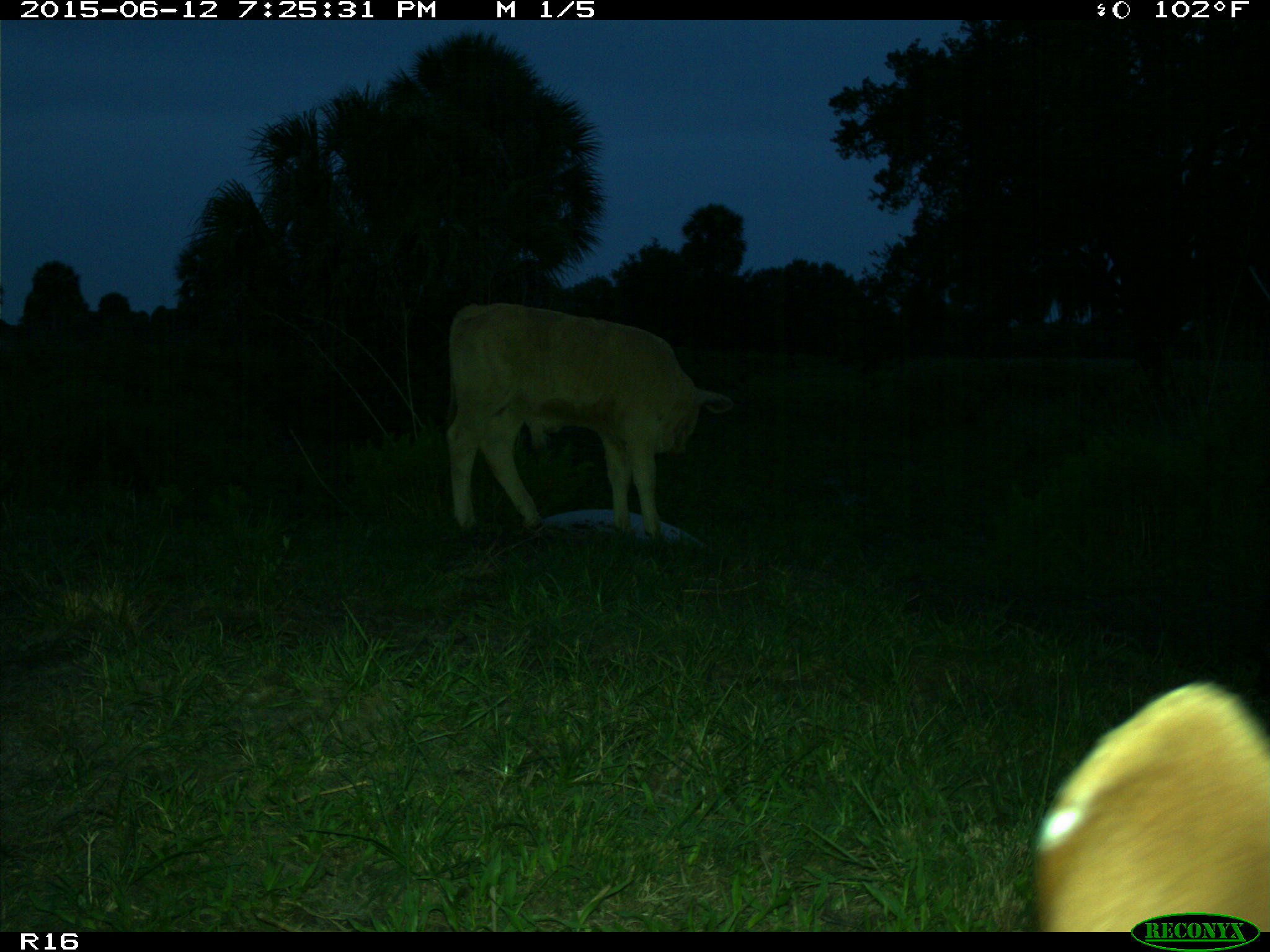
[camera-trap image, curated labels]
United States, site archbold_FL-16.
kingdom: Animalia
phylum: Chordata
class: Mammalia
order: Artiodactyla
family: Bovidae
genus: Bos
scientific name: Bos taurus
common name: domestic cow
Bos taurus (domestic cow).